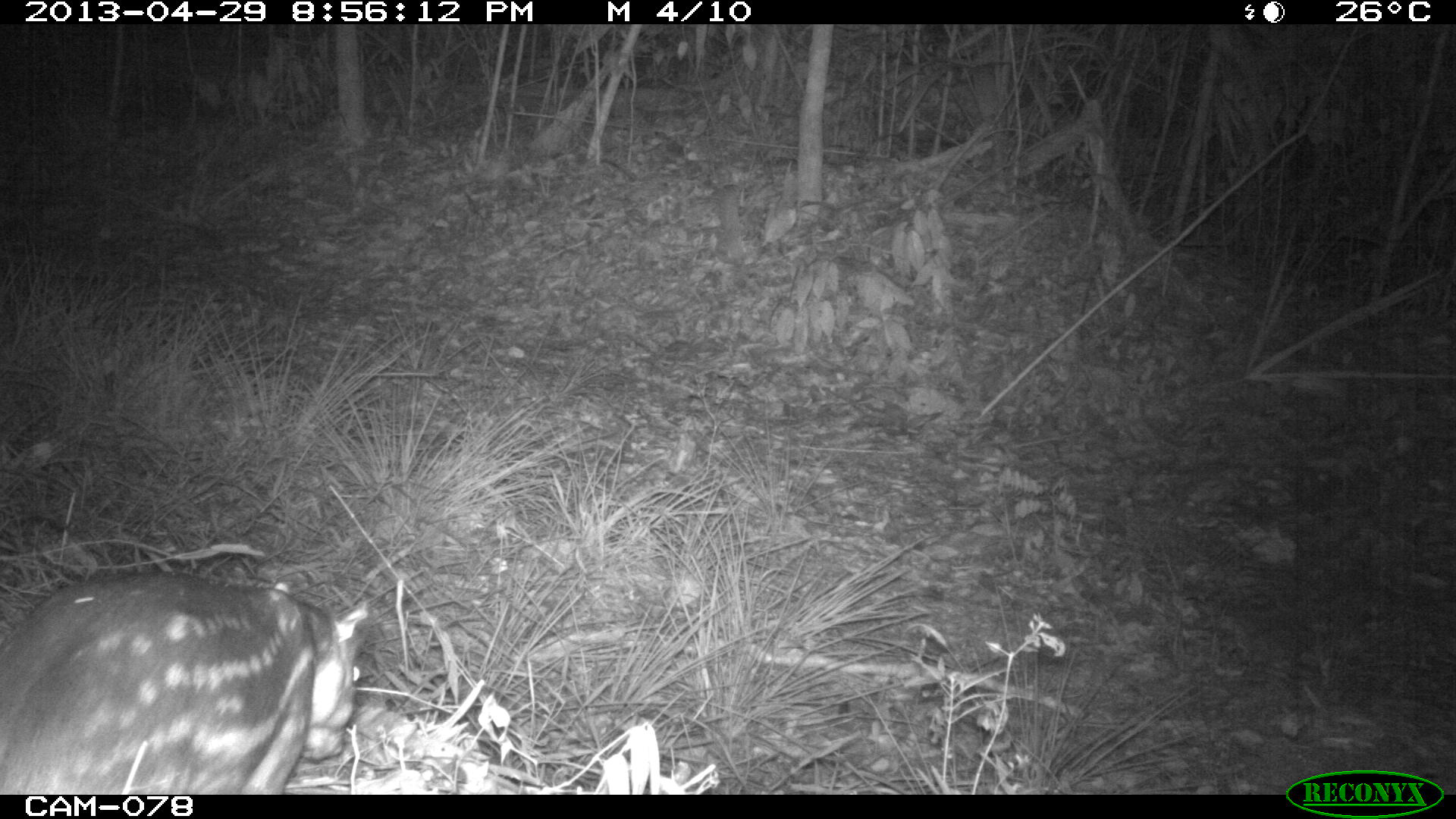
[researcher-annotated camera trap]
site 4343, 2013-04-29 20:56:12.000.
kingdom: Animalia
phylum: Chordata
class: Mammalia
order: Rodentia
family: Cuniculidae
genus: Cuniculus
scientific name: Cuniculus paca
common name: lowland paca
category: agouti paca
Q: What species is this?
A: Agouti paca (lowland paca) (Cuniculus paca).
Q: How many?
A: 1.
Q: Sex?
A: Female.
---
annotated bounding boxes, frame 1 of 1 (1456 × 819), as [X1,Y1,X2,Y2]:
agouti paca: [0,572,370,794]